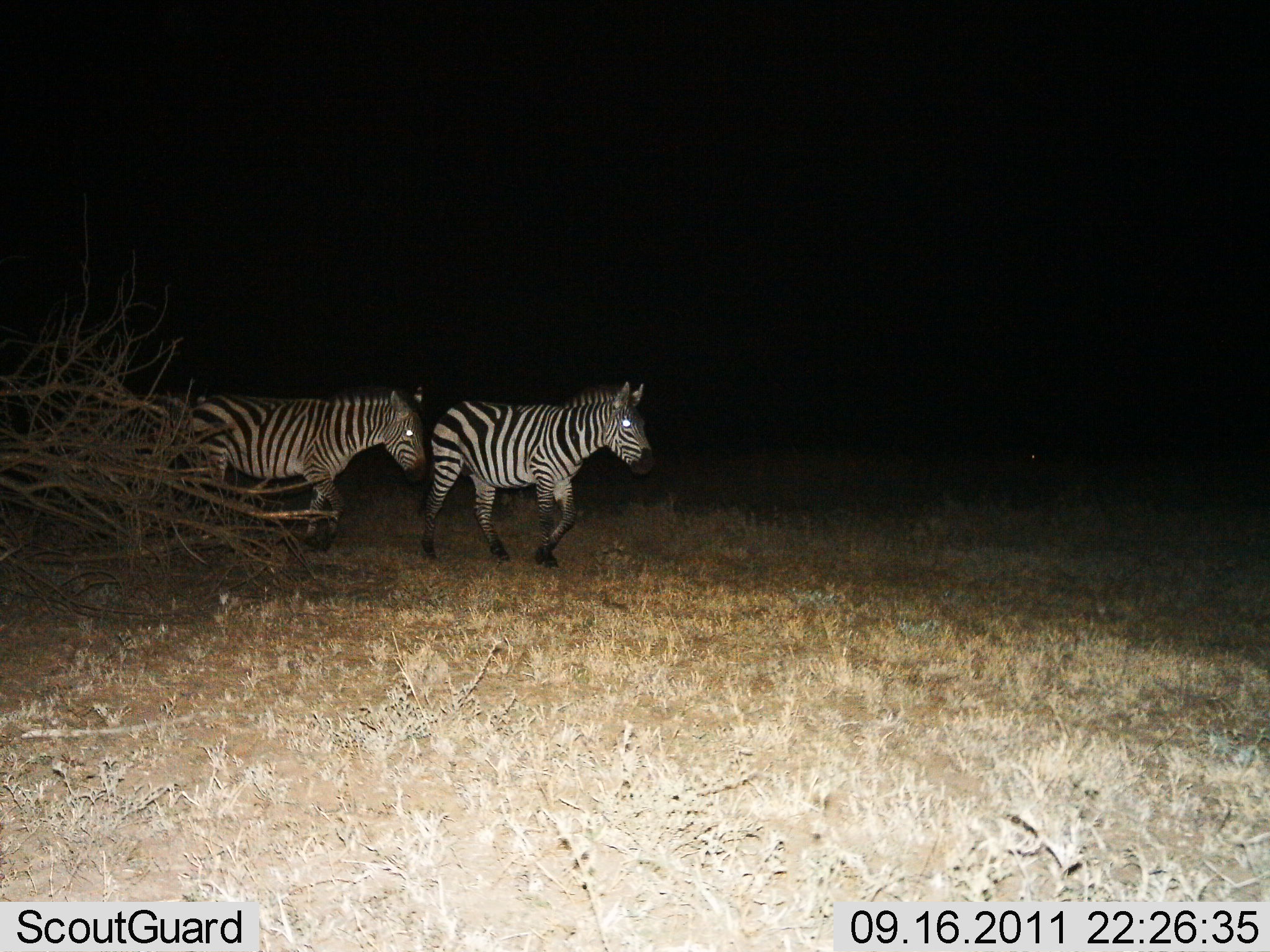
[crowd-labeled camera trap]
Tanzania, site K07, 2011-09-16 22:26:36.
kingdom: Animalia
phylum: Chordata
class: Mammalia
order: Perissodactyla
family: Equidae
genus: Equus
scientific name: Equus quagga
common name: plains zebra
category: zebra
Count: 2.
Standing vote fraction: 0%.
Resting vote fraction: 0%.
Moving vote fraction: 100%.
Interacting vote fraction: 0%.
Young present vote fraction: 0%.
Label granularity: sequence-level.